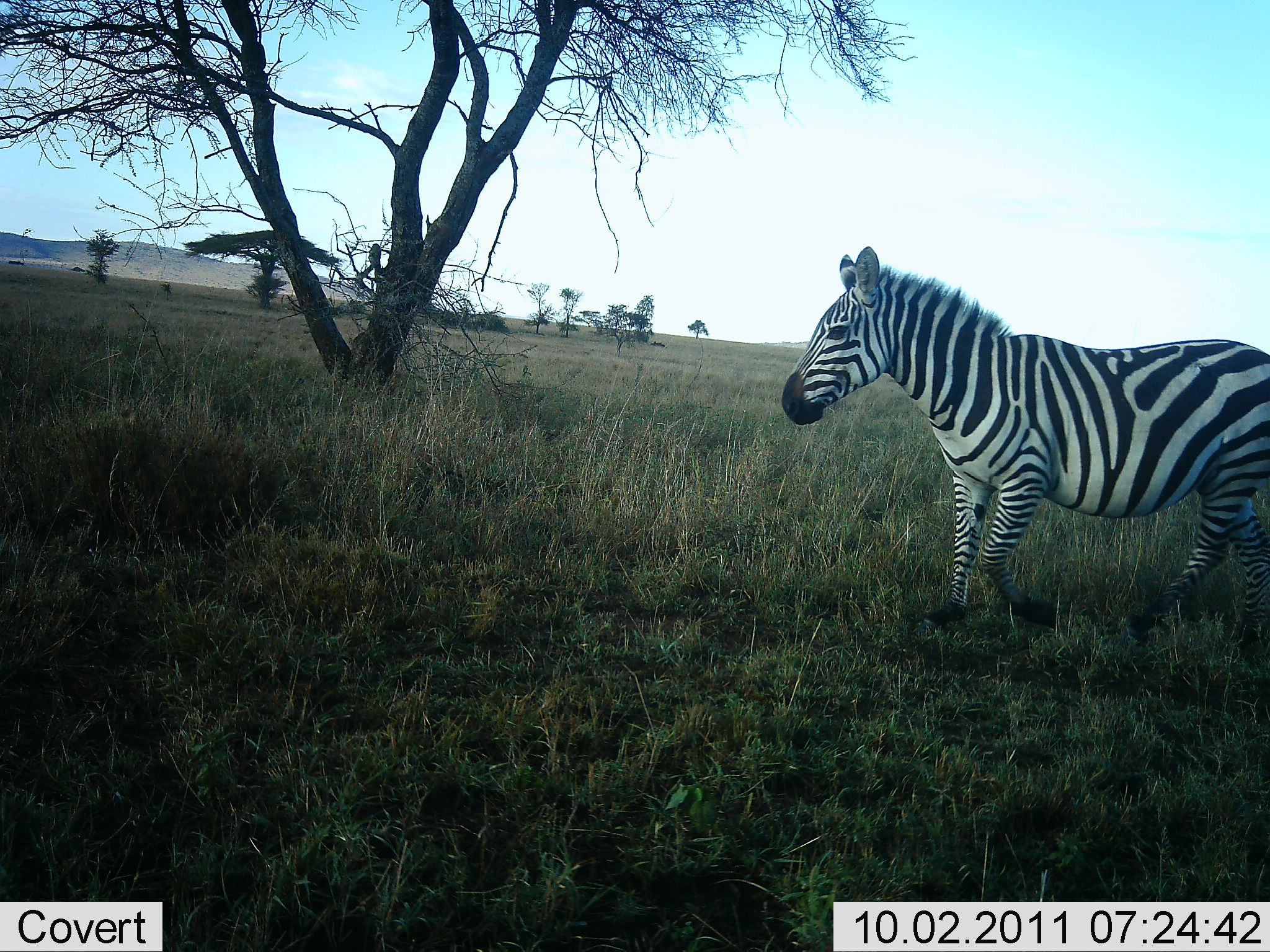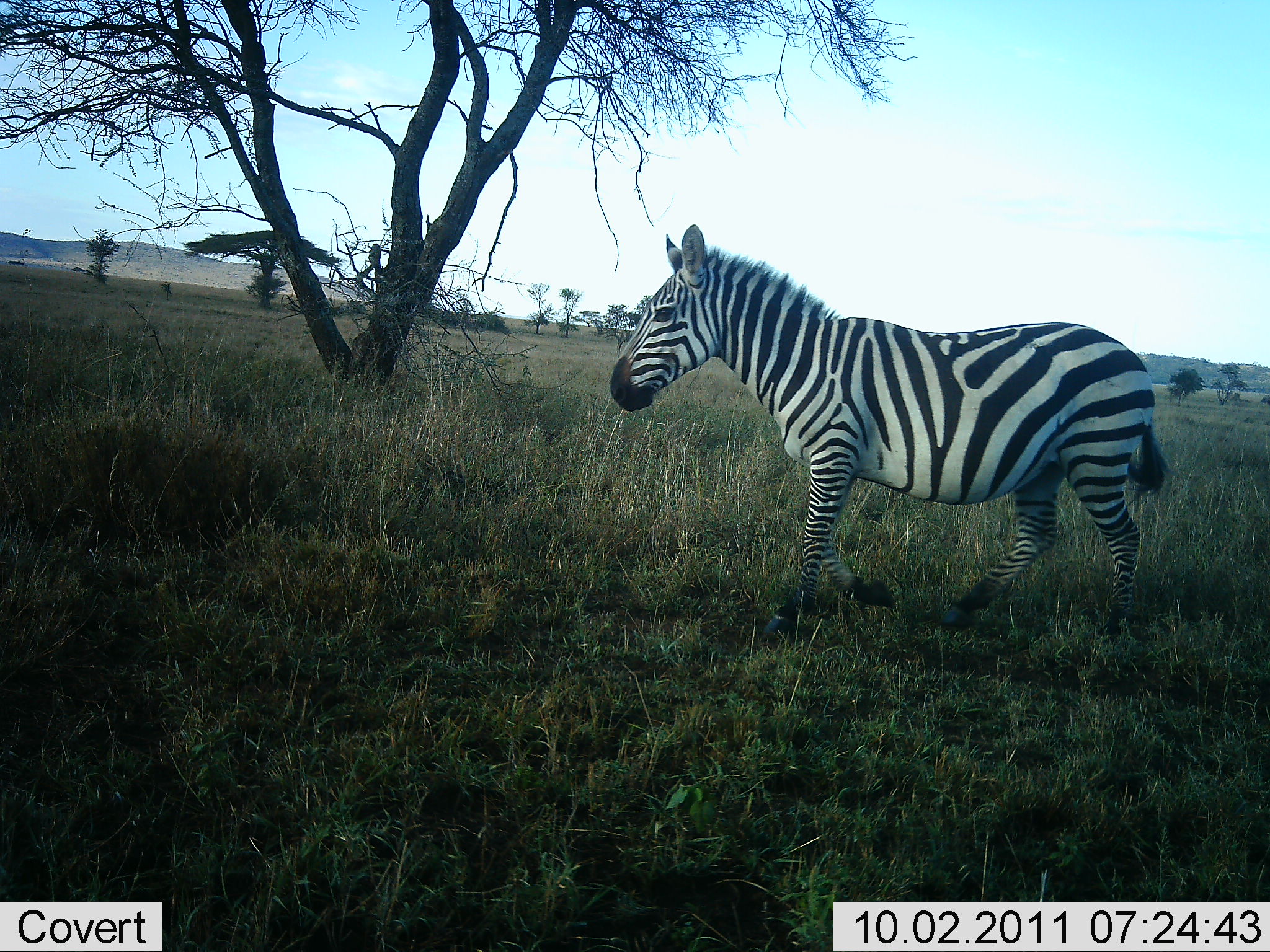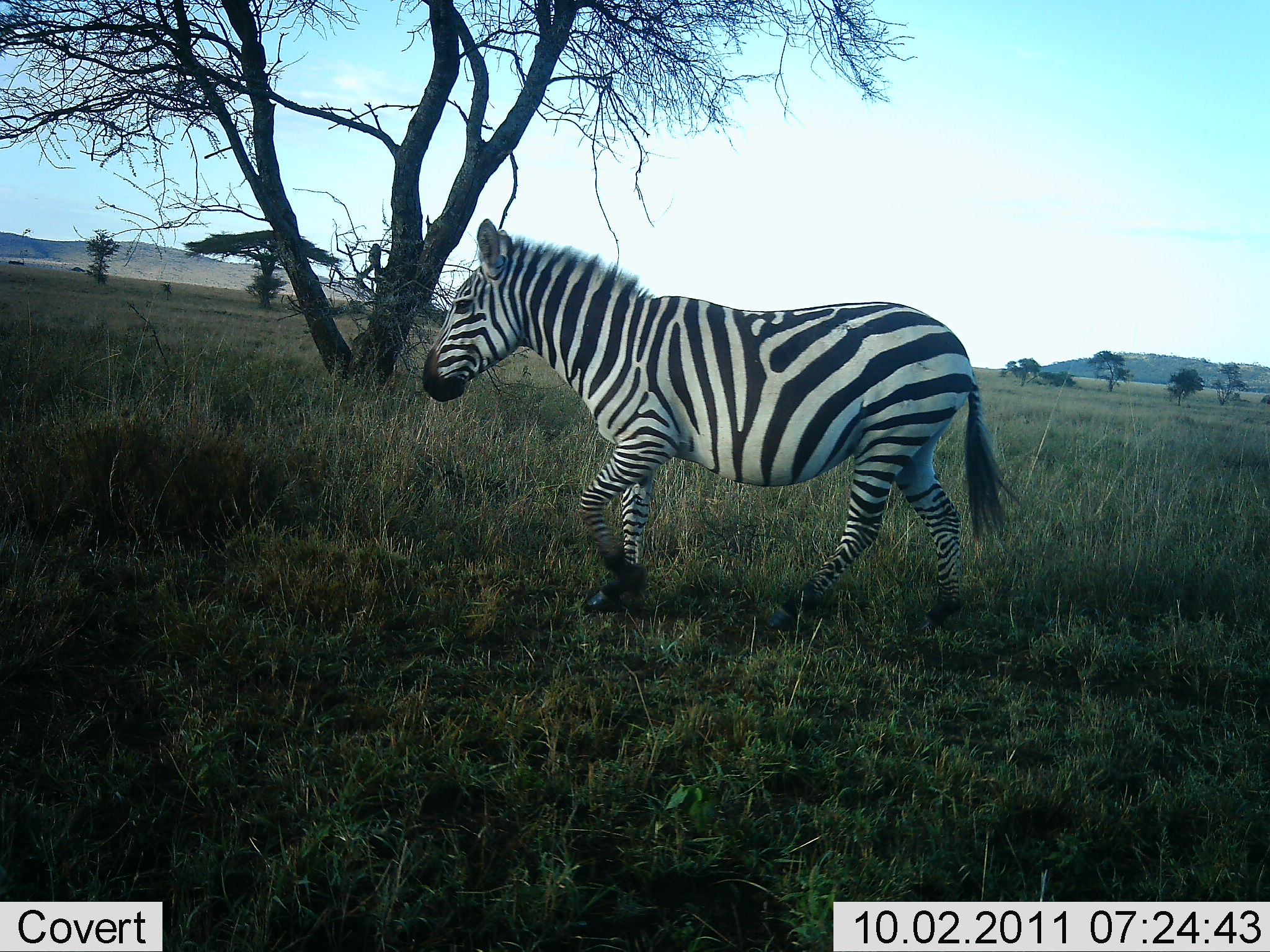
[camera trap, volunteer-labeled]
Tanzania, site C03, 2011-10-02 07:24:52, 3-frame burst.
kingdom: Animalia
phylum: Chordata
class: Mammalia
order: Perissodactyla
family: Equidae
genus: Equus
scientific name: Equus quagga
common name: plains zebra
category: zebra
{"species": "zebra (plains zebra) (Equus quagga)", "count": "1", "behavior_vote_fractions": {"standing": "0%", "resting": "0%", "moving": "100%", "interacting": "0%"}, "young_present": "0%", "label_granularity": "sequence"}